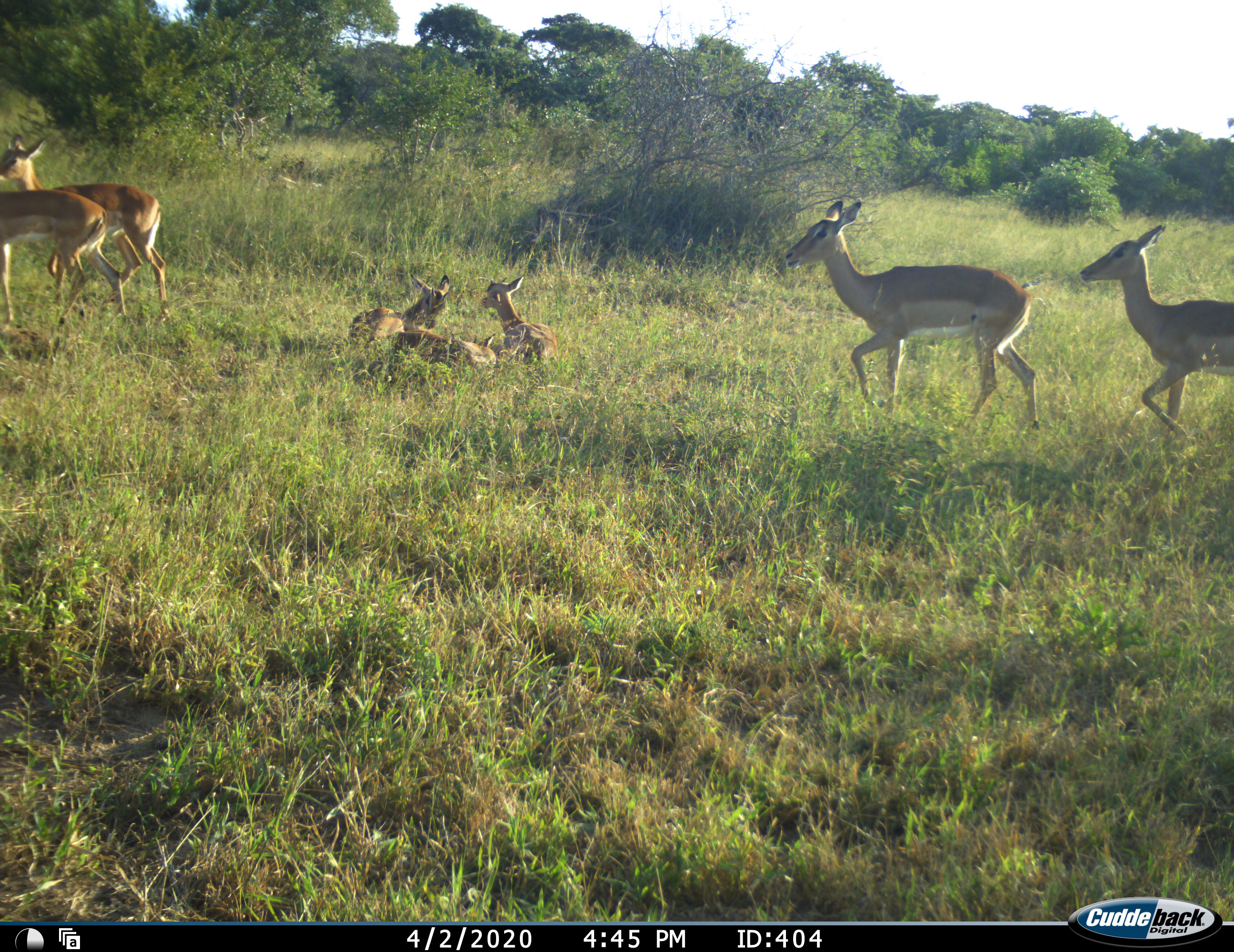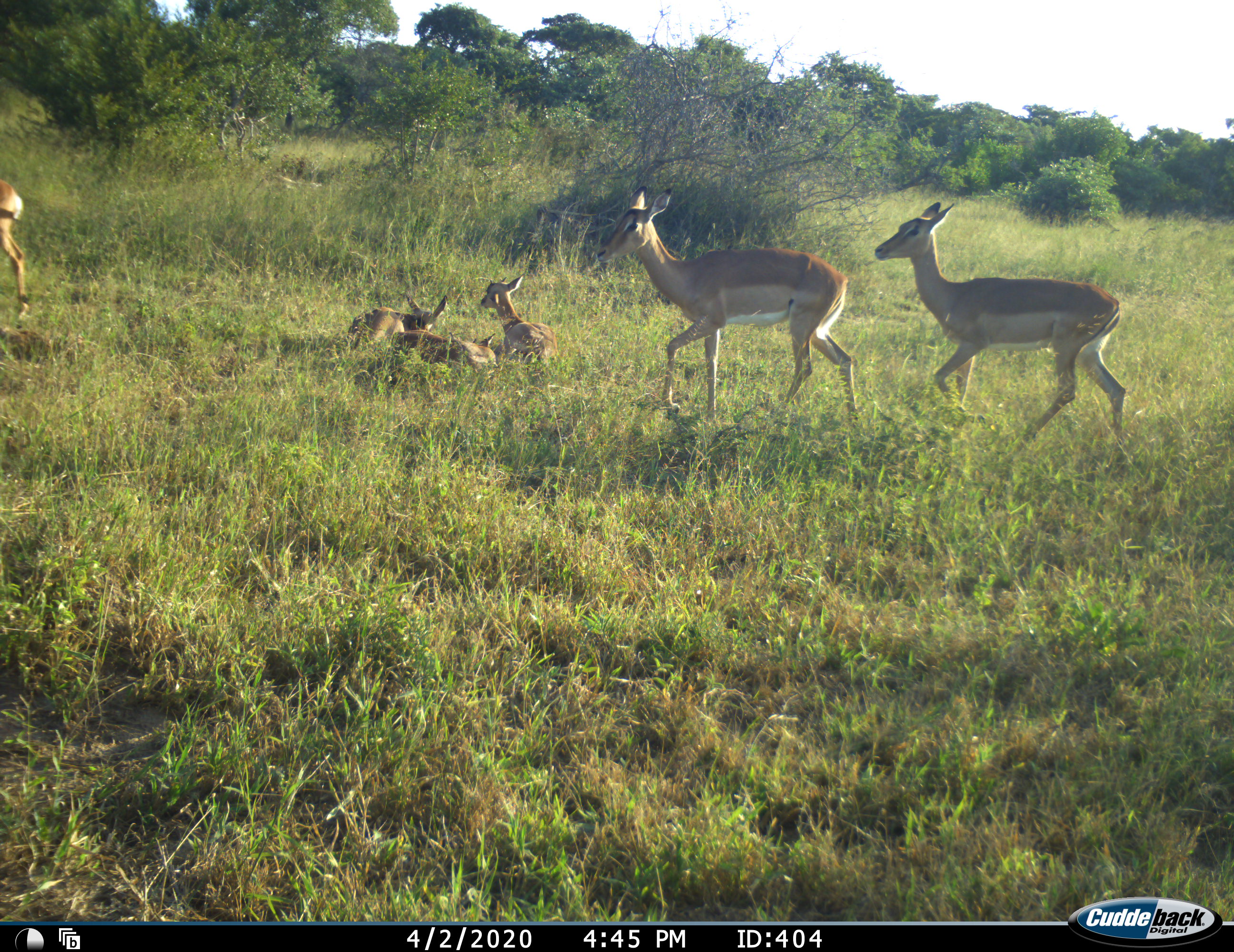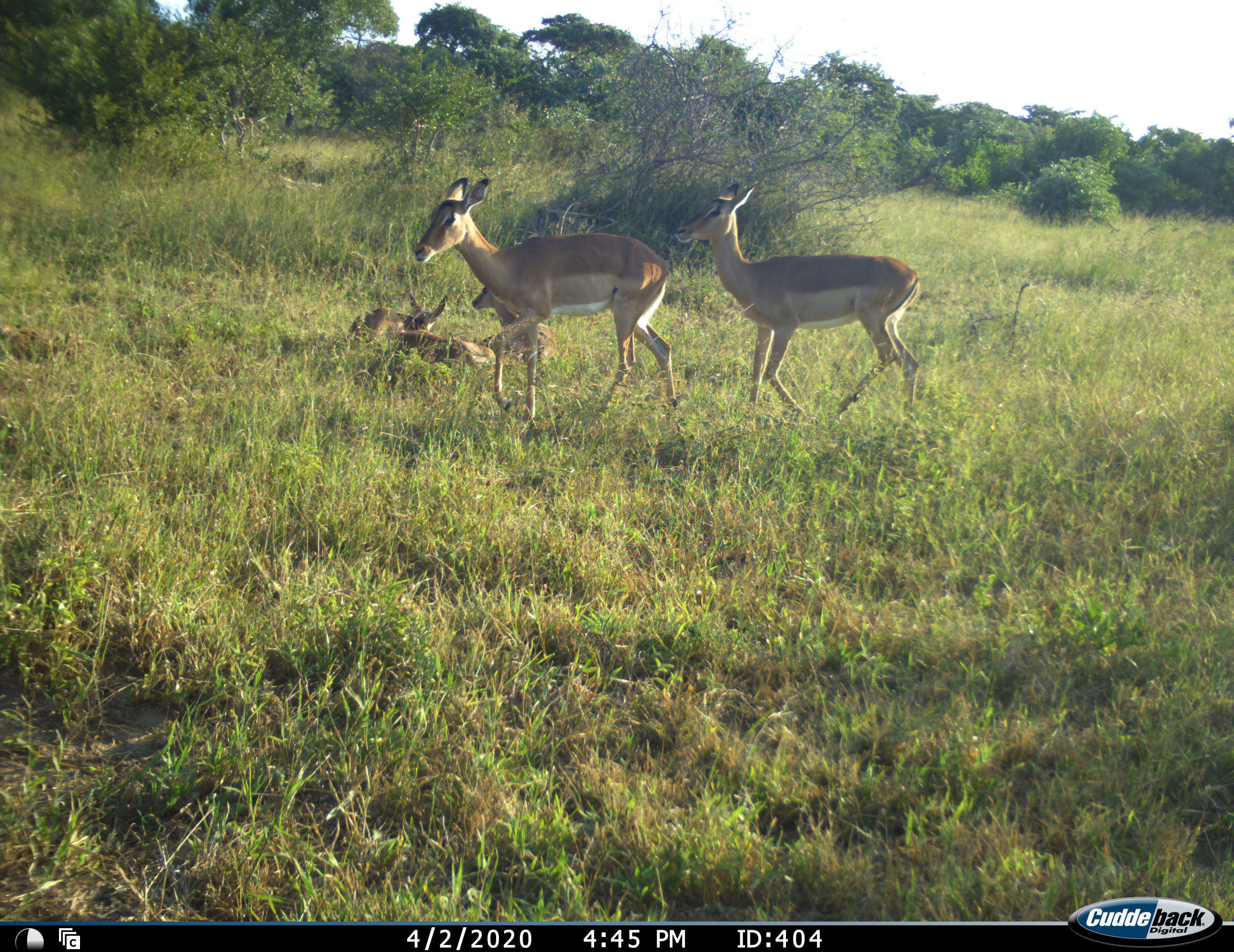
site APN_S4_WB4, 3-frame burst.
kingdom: Animalia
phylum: Chordata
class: Mammalia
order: Artiodactyla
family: Bovidae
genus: Aepyceros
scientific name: Aepyceros melampus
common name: impala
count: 7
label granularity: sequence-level